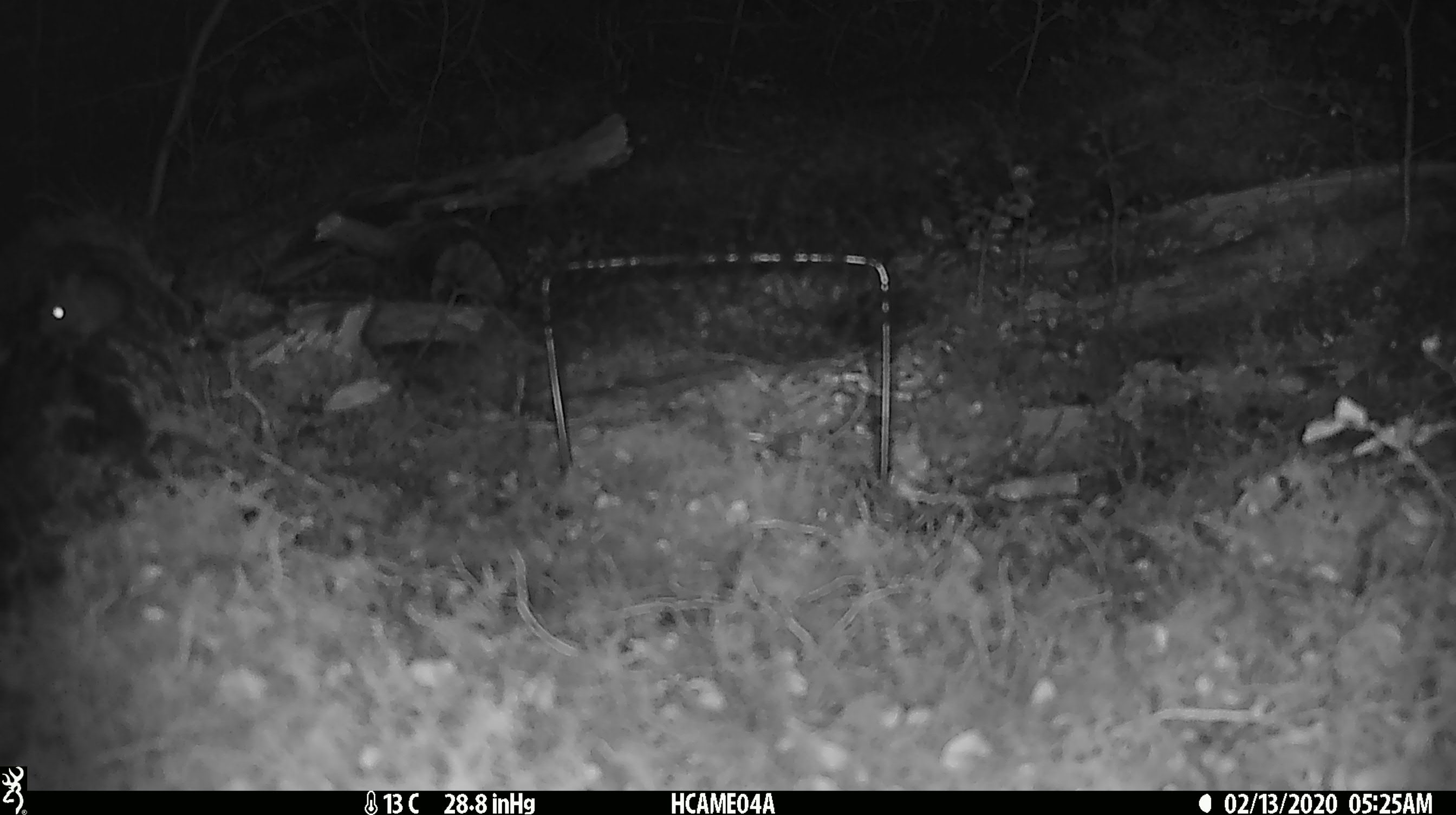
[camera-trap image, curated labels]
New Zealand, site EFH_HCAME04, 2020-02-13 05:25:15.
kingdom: Animalia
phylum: Chordata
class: Mammalia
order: Rodentia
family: Muridae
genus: Mus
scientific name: Mus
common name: mouse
Mouse (Mus).